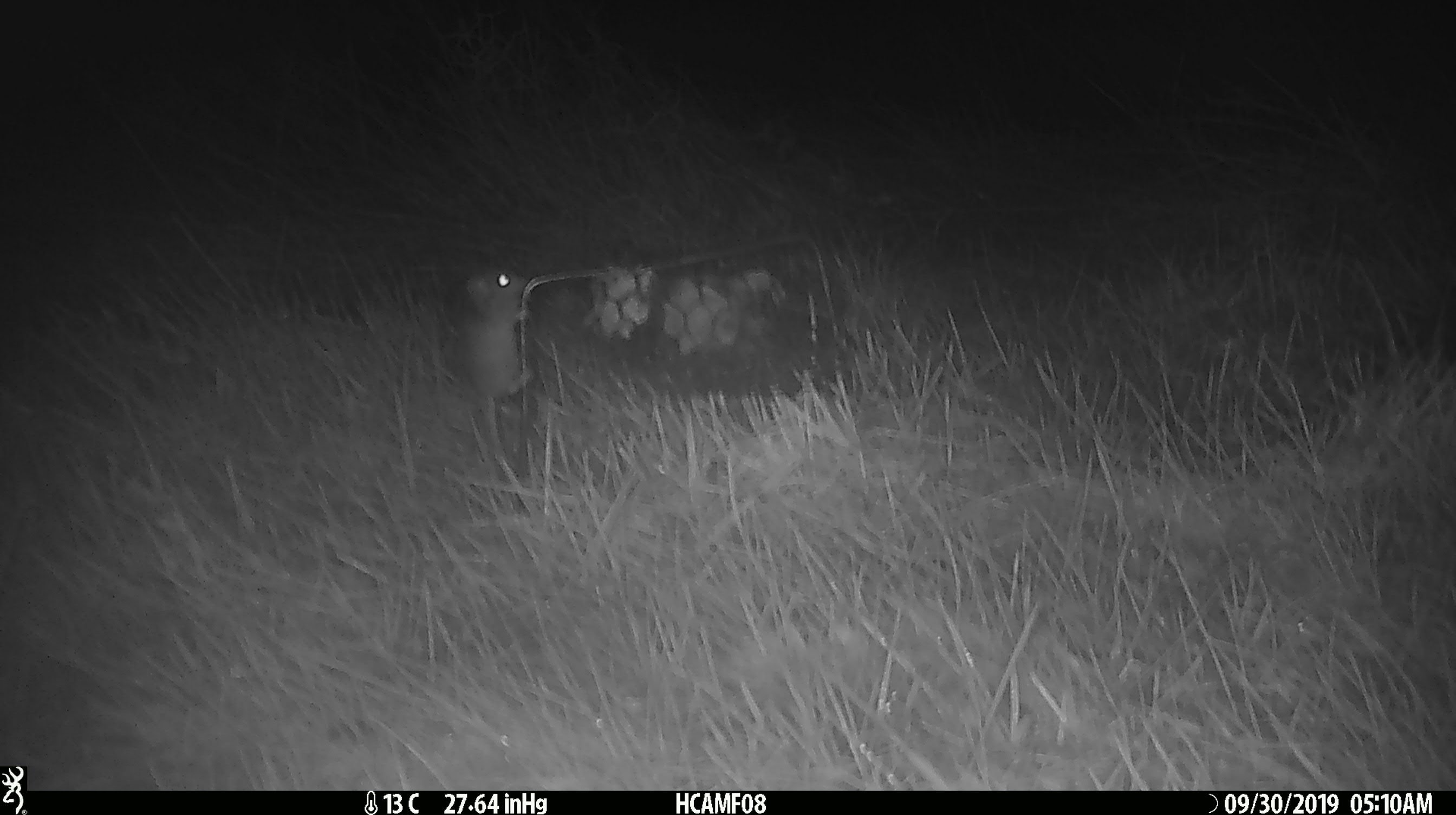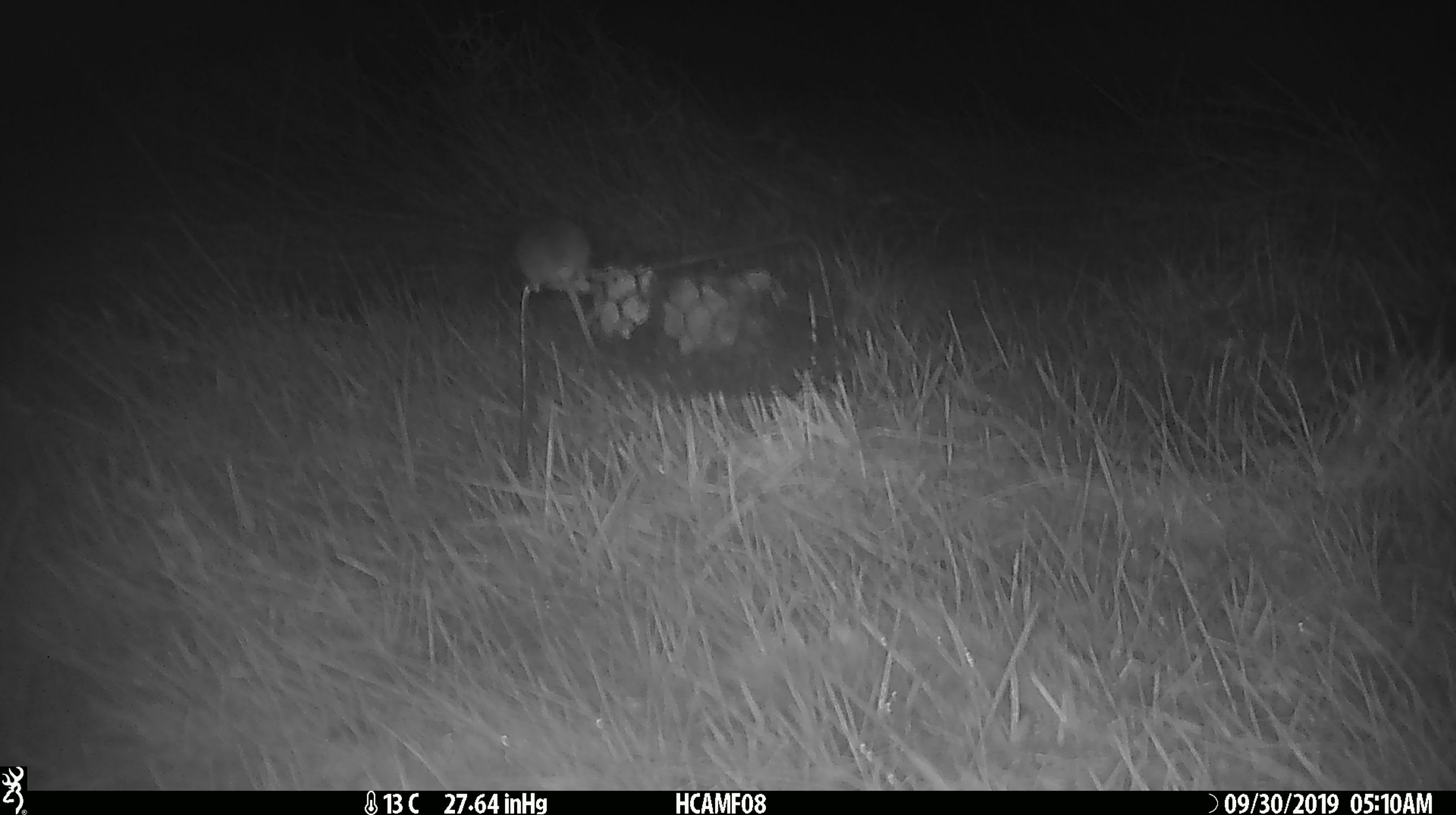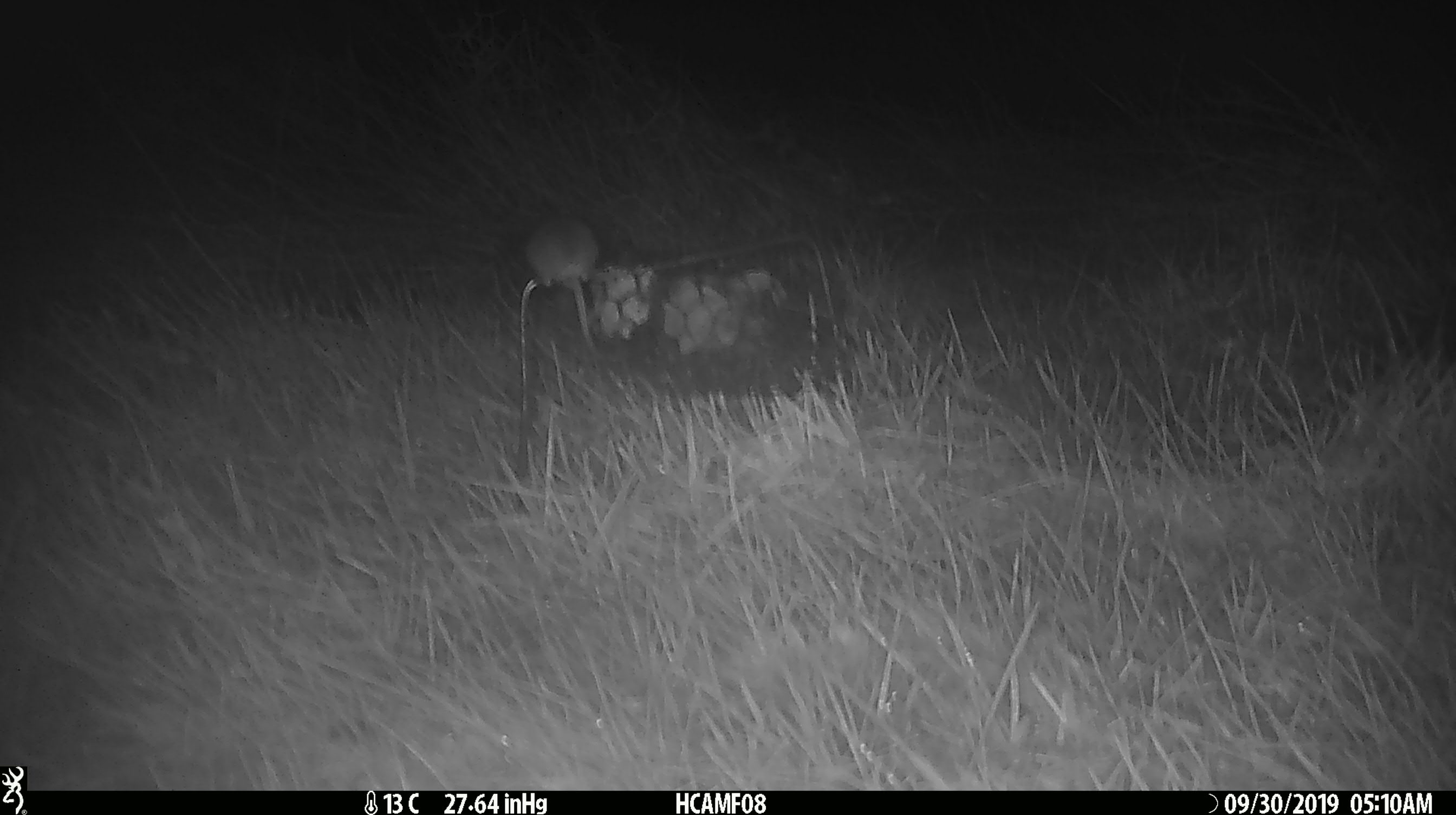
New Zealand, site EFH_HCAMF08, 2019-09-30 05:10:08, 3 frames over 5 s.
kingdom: Animalia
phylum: Chordata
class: Mammalia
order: Rodentia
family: Muridae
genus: Mus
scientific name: Mus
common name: mouse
Mouse (Mus).